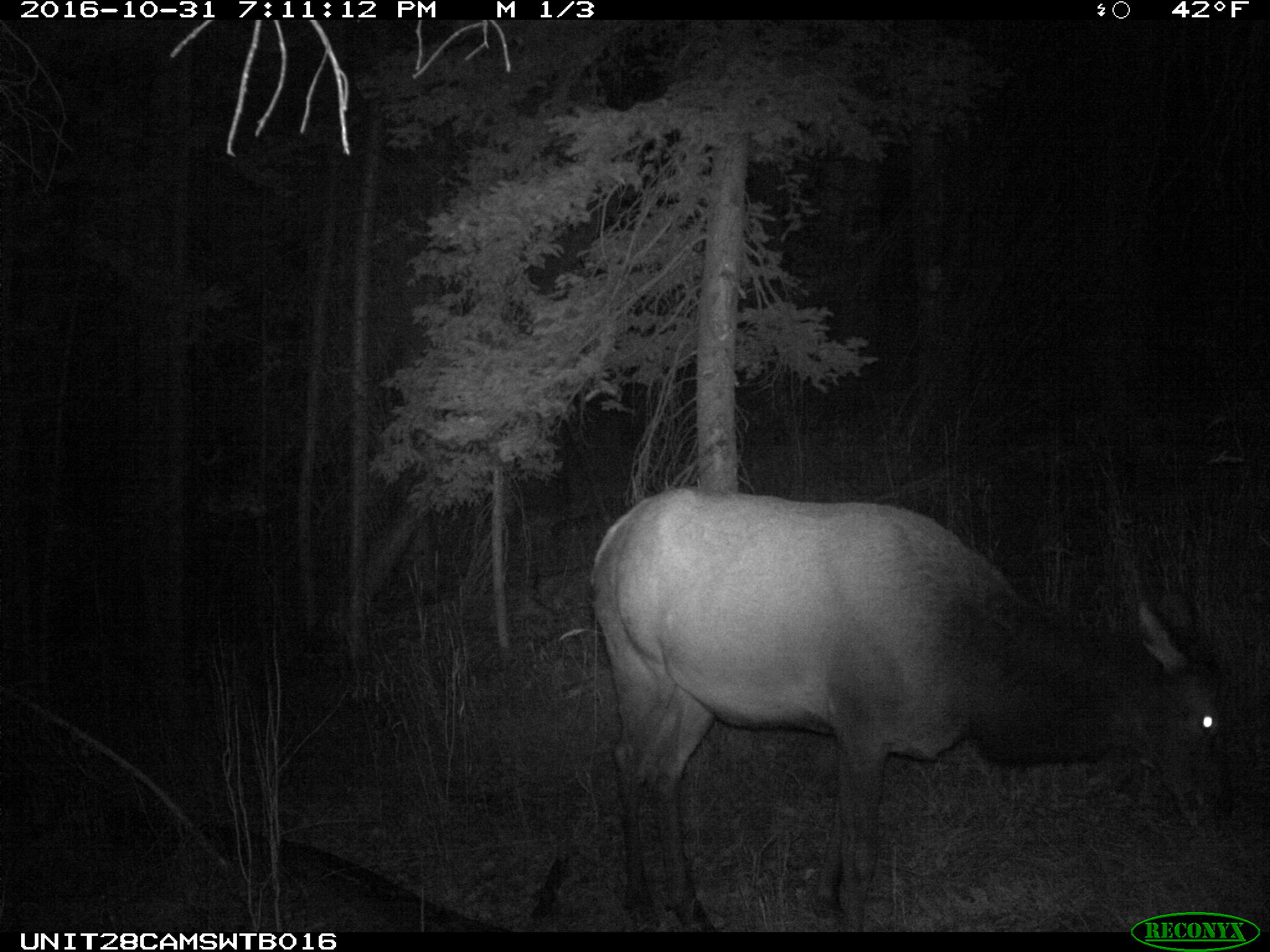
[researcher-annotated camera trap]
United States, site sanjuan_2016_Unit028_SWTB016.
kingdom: Animalia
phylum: Chordata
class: Mammalia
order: Artiodactyla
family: Cervidae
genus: Cervus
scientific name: Cervus elaphus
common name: red deer